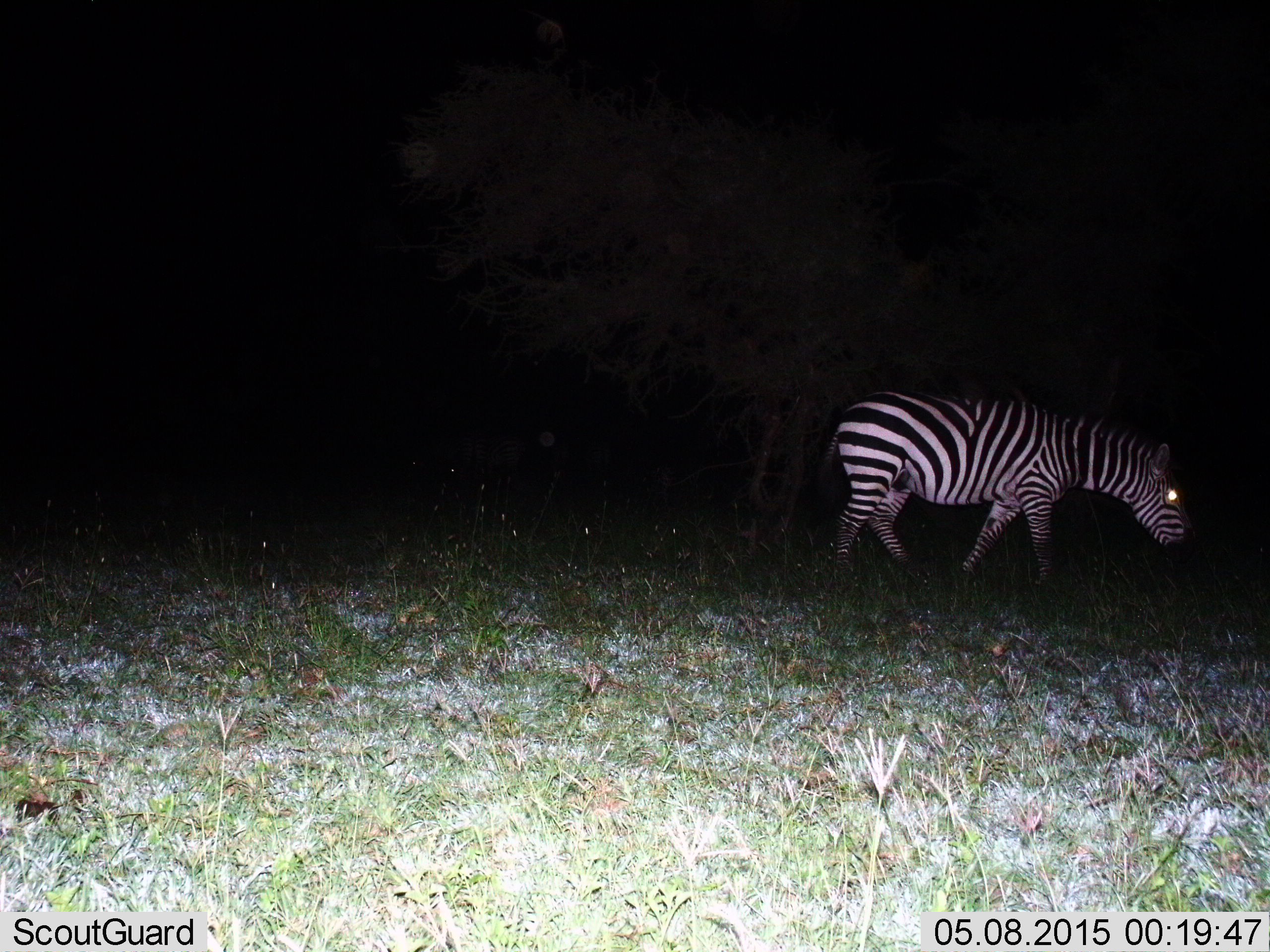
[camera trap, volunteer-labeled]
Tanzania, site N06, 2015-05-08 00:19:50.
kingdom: Animalia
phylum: Chordata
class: Mammalia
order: Perissodactyla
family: Equidae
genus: Equus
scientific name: Equus quagga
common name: plains zebra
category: zebra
Zebra (plains zebra) (Equus quagga), count 1. Behavior (volunteer vote fractions): standing 27%, resting 0%, moving 73%, interacting 0%. Young present (vote fraction): 0%. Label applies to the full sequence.